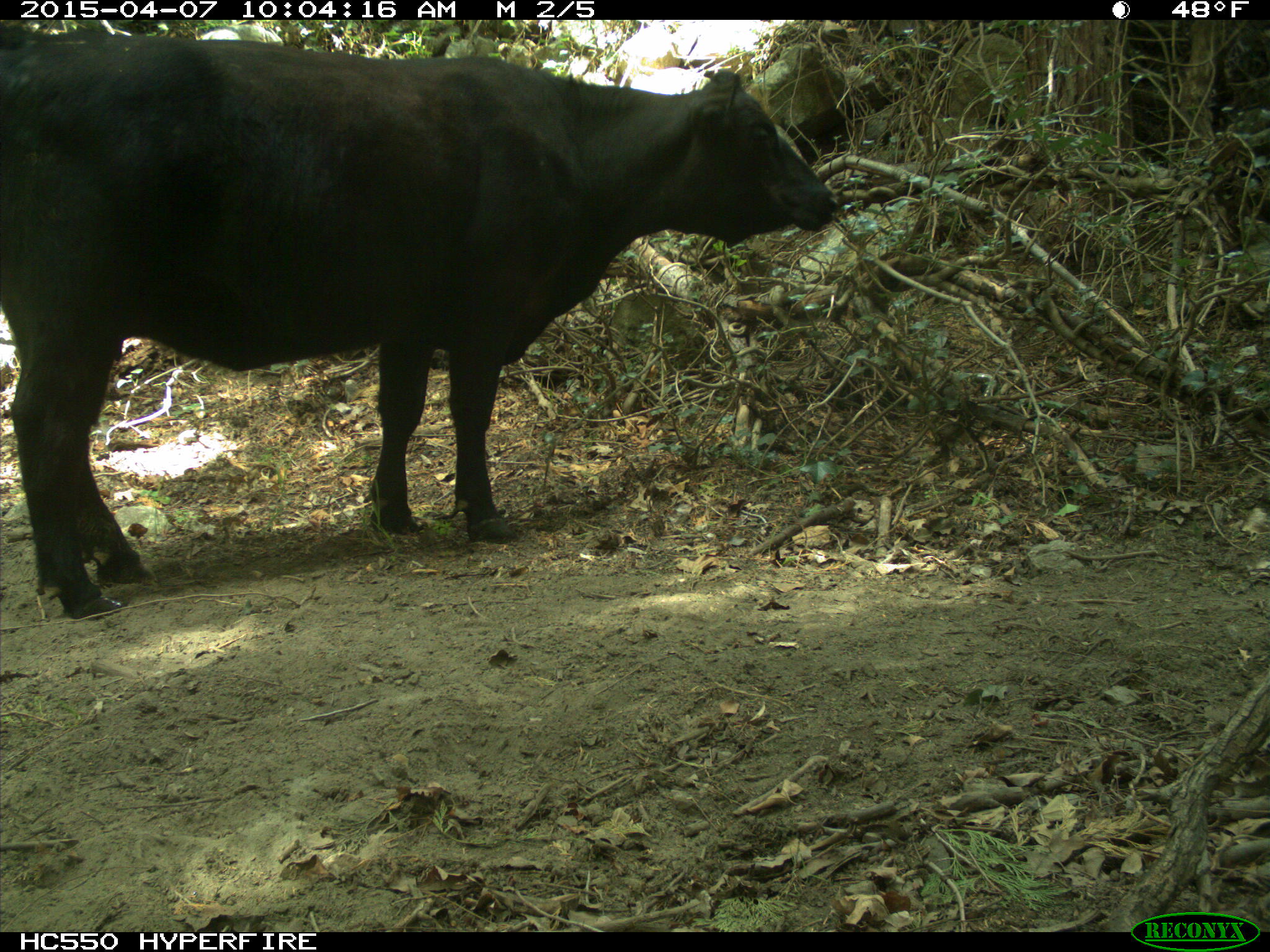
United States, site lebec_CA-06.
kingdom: Animalia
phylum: Chordata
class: Mammalia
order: Artiodactyla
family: Bovidae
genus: Bos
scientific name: Bos taurus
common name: domestic cow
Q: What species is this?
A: Bos taurus (domestic cow).